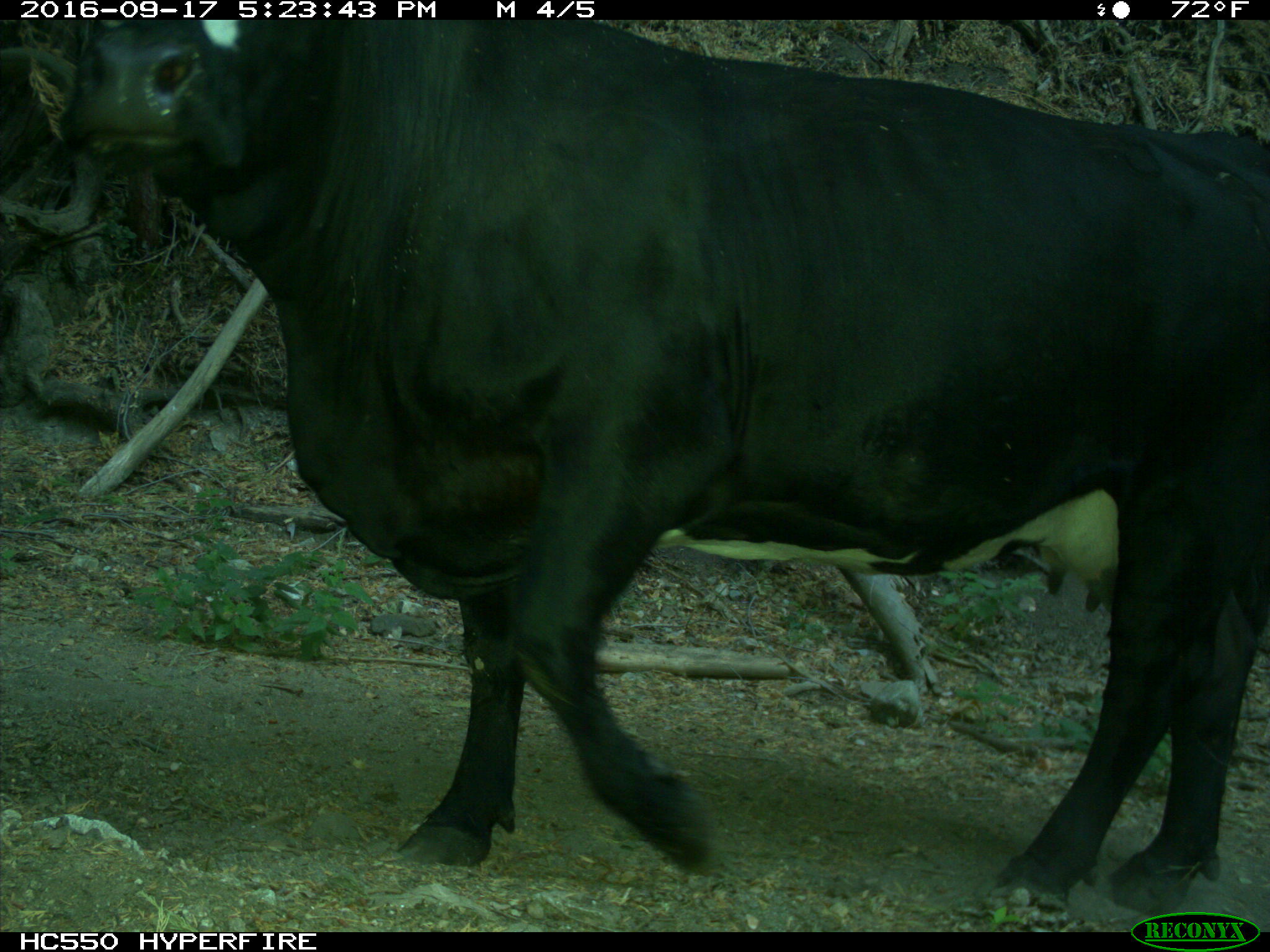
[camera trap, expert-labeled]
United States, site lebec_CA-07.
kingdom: Animalia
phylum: Chordata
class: Mammalia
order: Artiodactyla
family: Bovidae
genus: Bos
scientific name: Bos taurus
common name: domestic cow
Bos taurus (domestic cow).